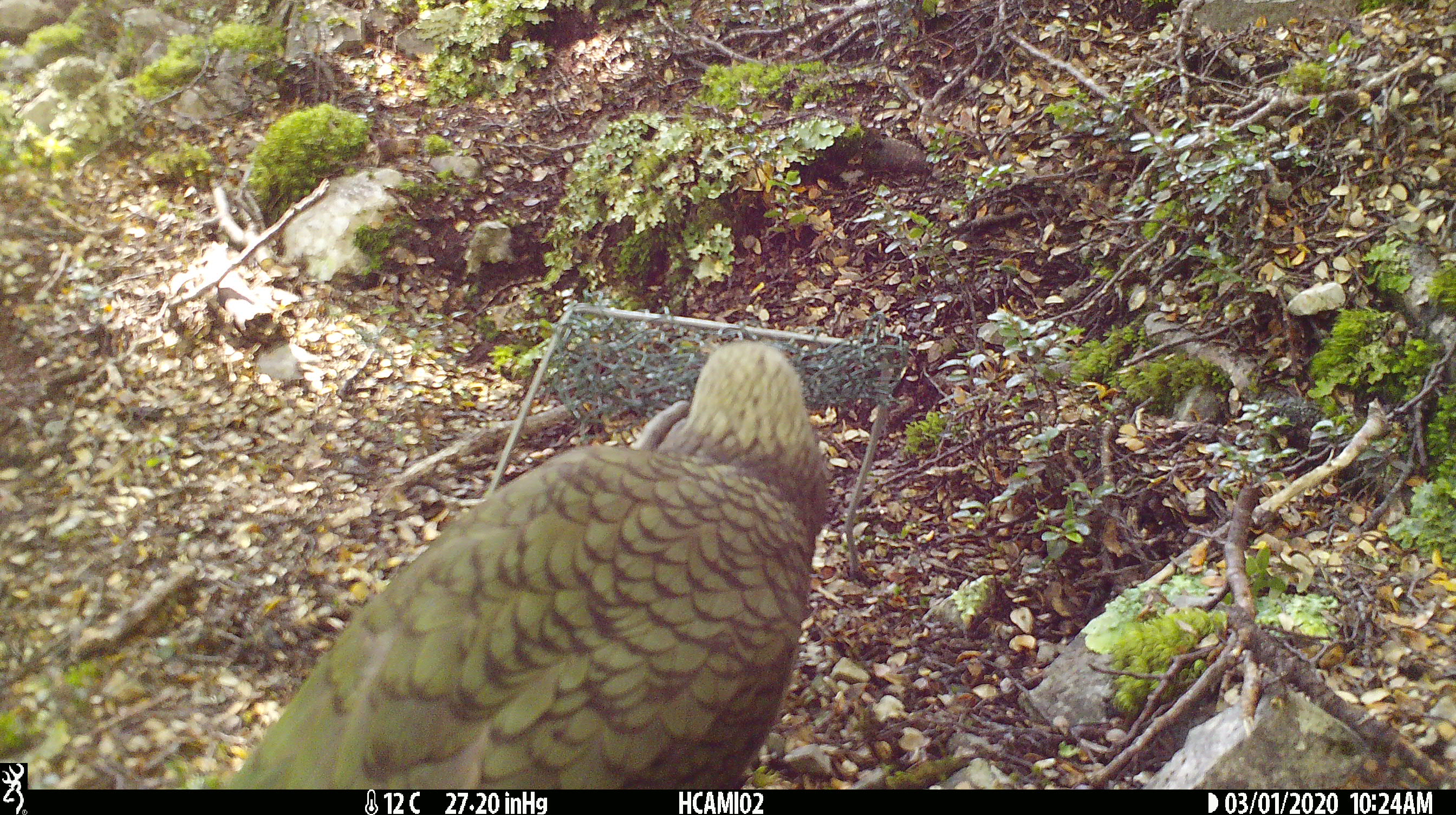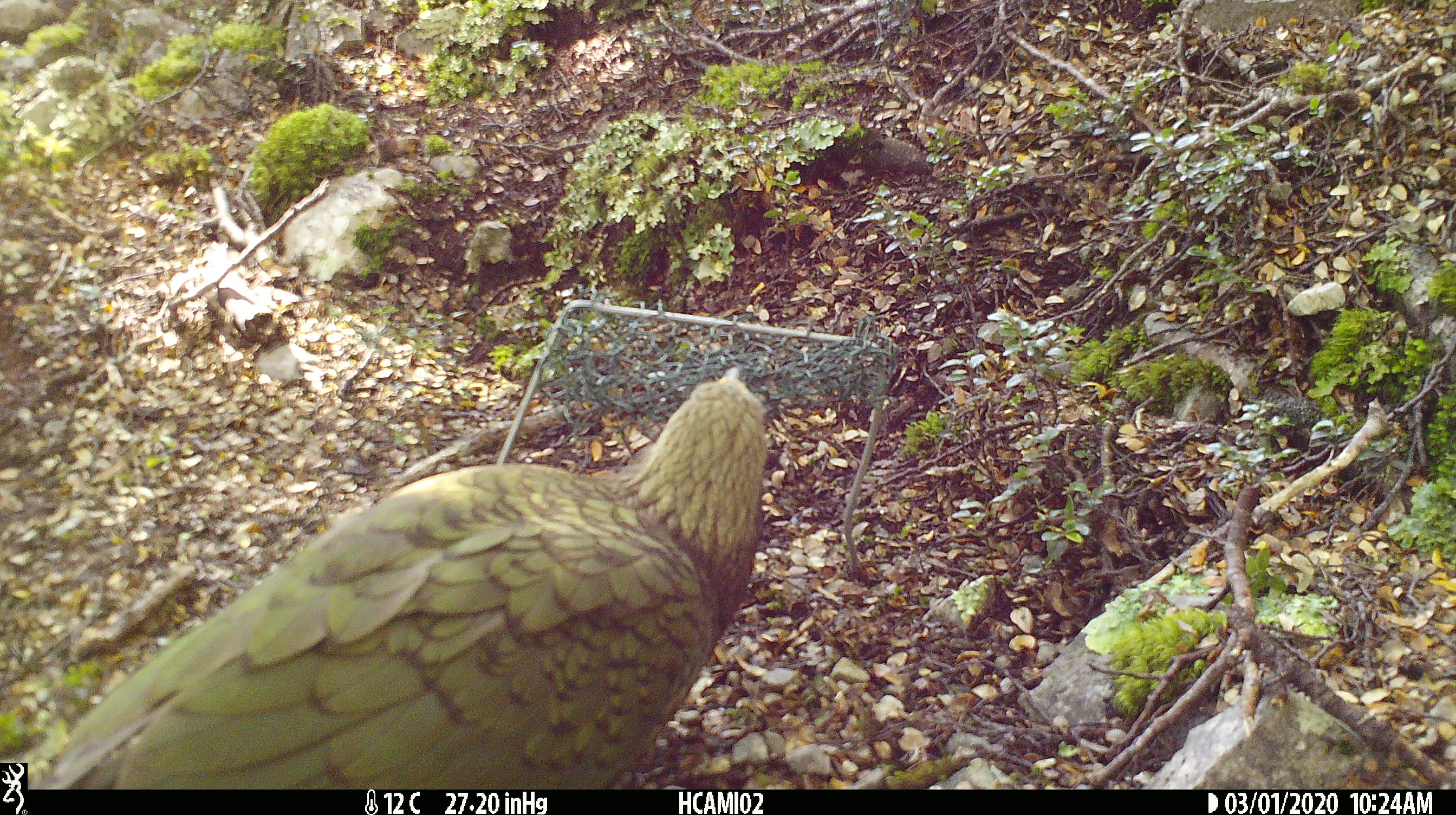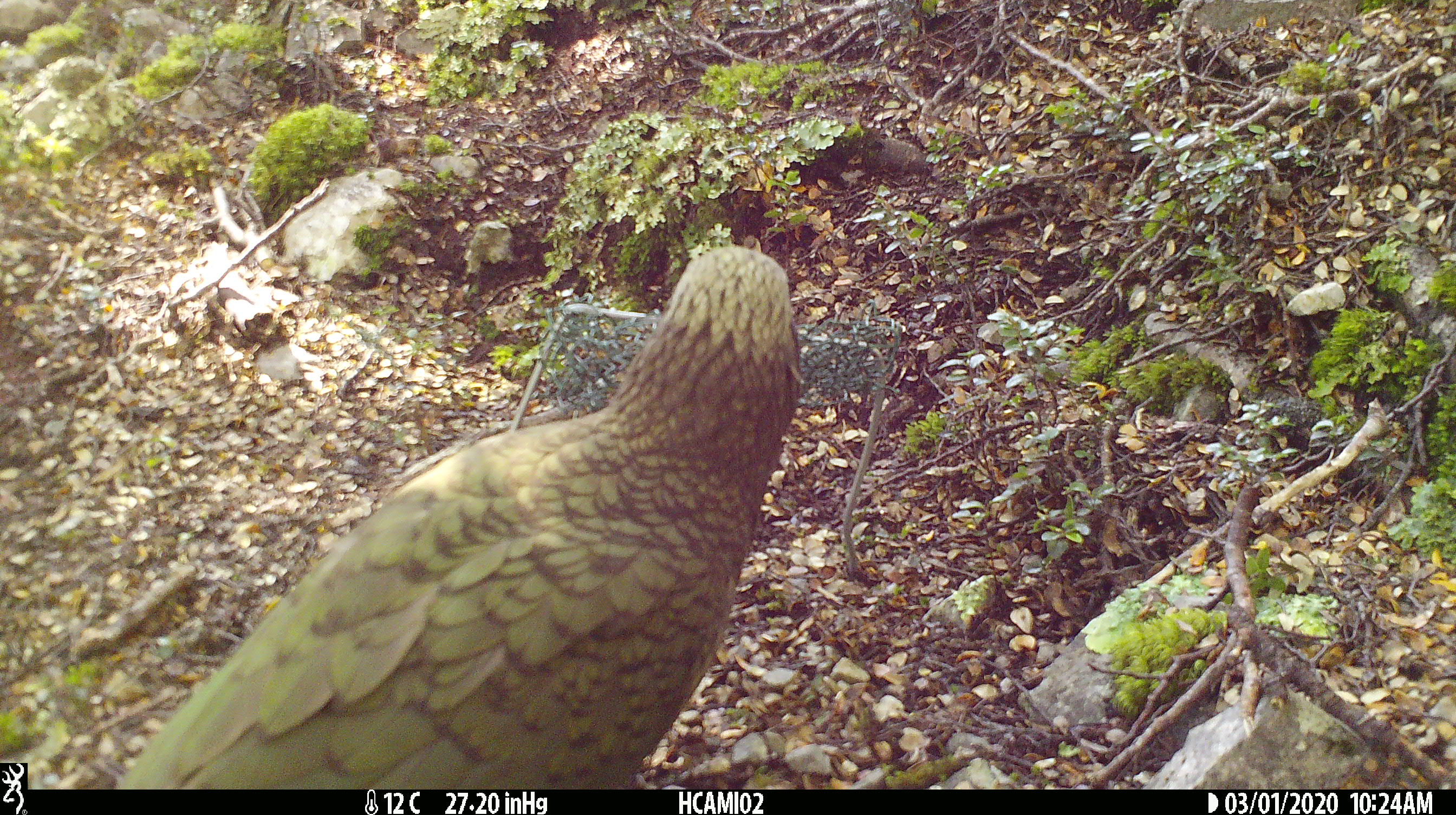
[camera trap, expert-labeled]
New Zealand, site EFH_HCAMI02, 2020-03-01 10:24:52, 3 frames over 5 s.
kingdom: Animalia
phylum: Chordata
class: Aves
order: Psittaciformes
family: Strigopidae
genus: Nestor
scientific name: Nestor notabilis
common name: kea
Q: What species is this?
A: Kea (Nestor notabilis).